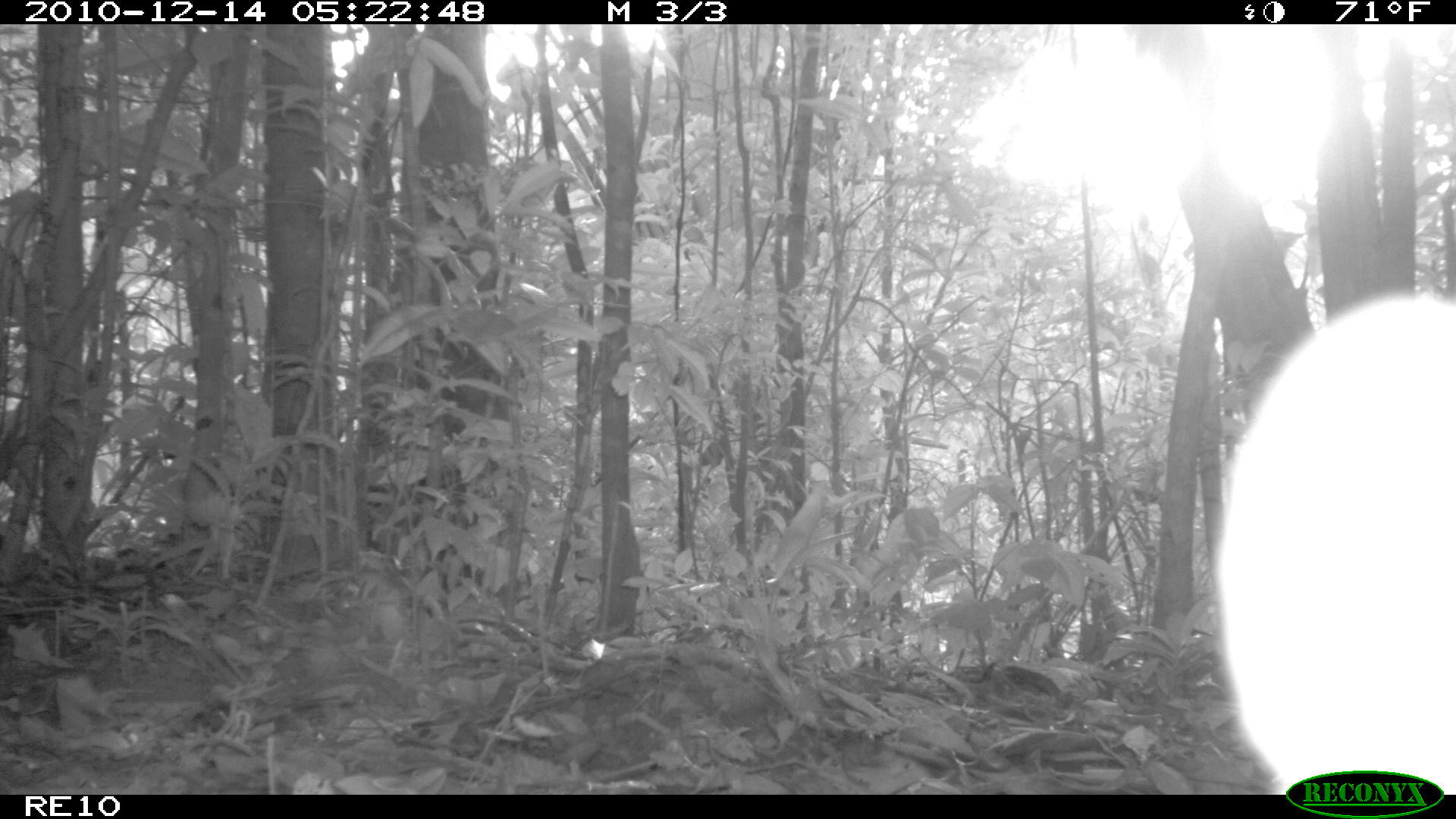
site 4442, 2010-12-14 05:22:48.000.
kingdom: Animalia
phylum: Chordata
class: Mammalia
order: Carnivora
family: Eupleridae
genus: Cryptoprocta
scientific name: Cryptoprocta ferox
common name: fossa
Cryptoprocta ferox (fossa), count 1.